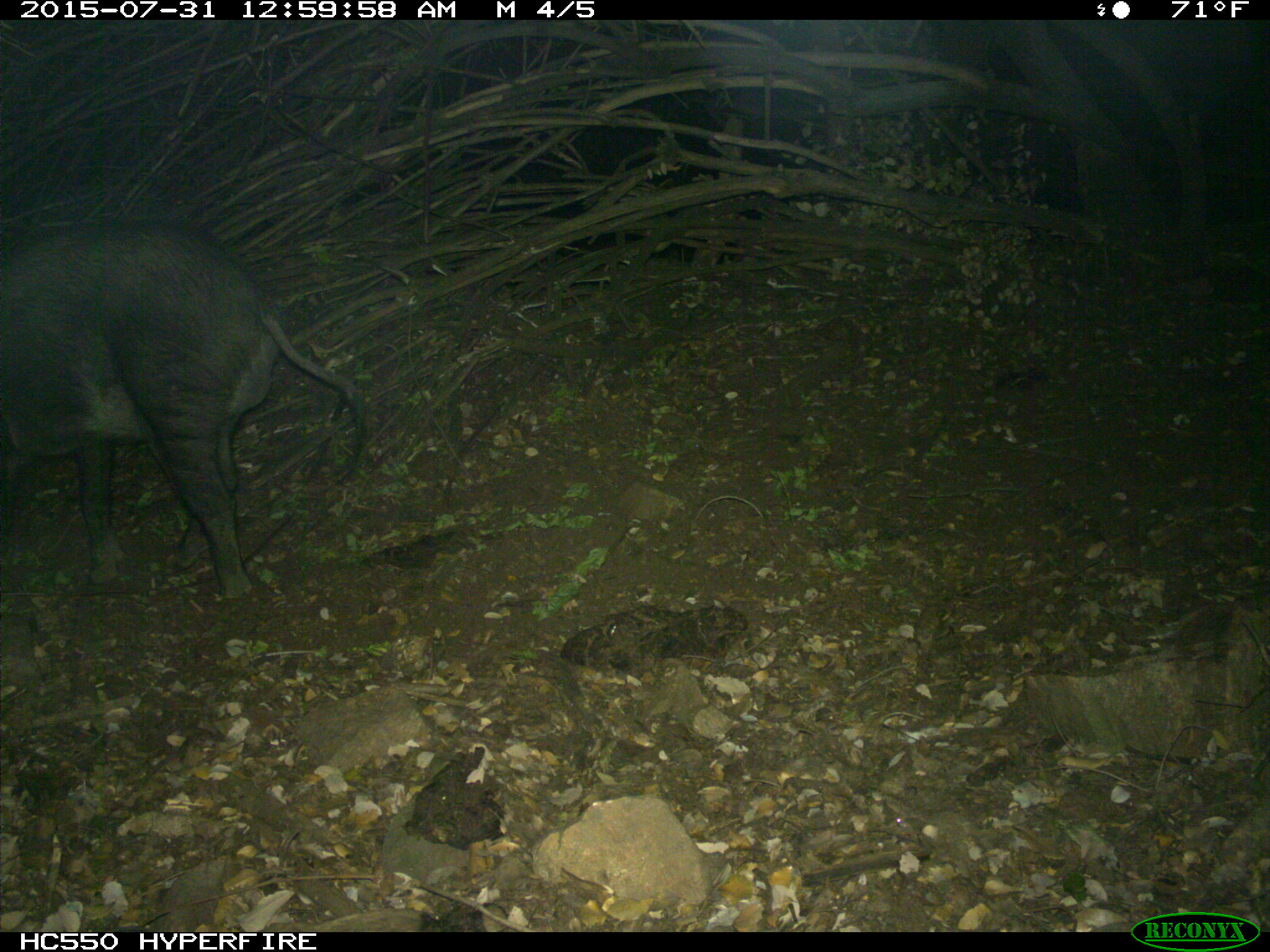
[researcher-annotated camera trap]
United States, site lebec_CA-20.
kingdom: Animalia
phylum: Chordata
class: Mammalia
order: Artiodactyla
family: Suidae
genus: Sus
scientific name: Sus scrofa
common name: wild boar